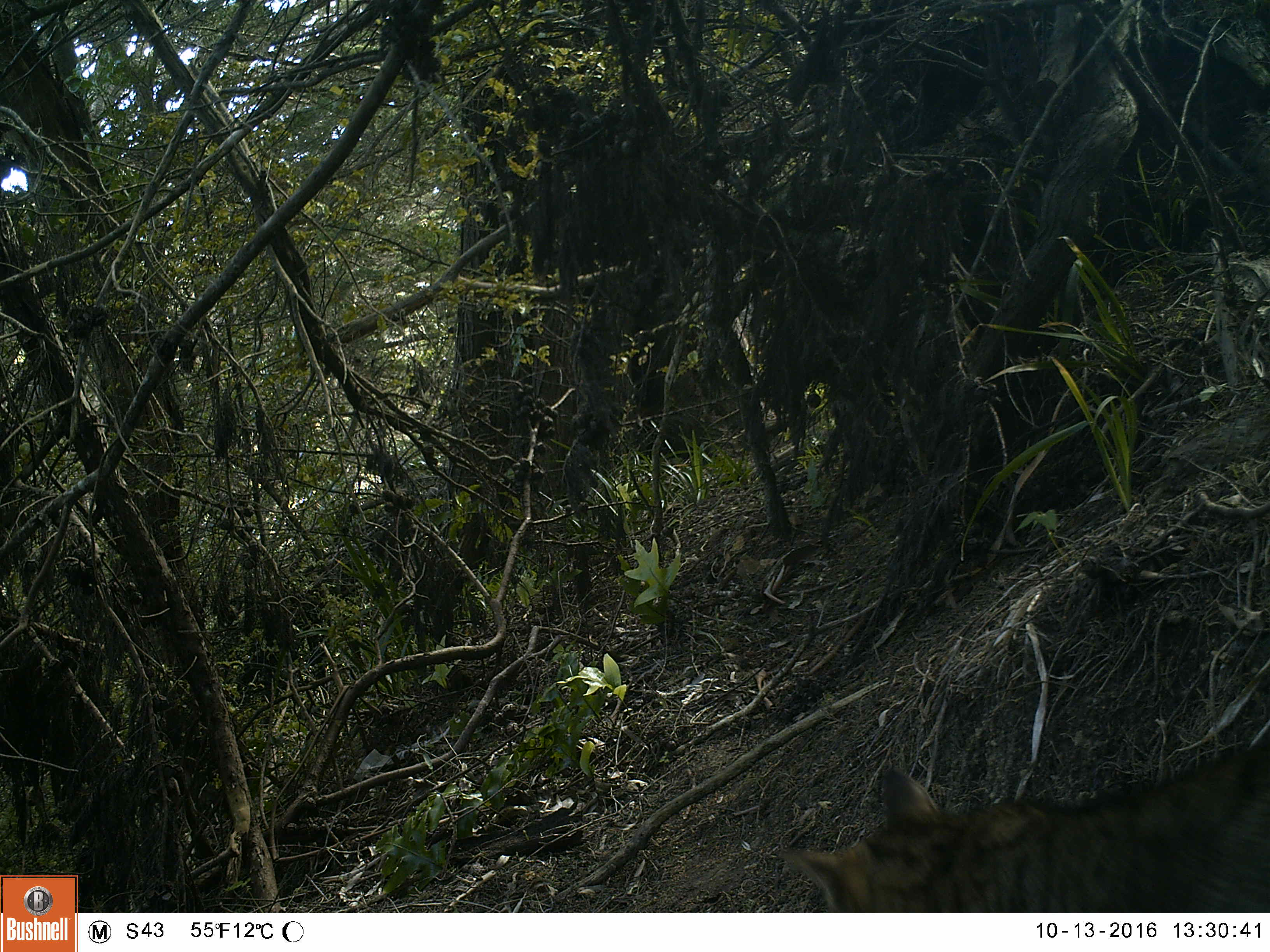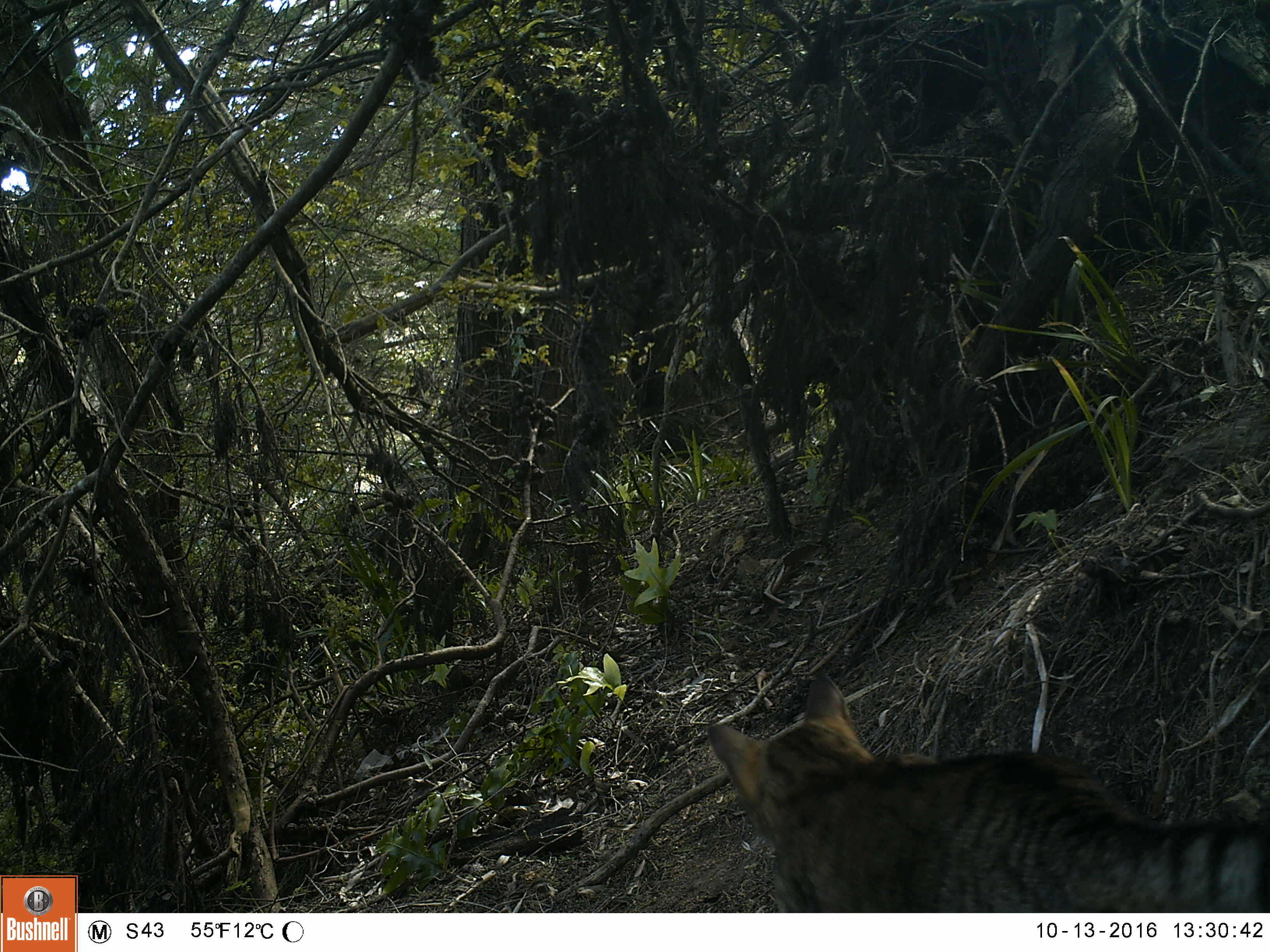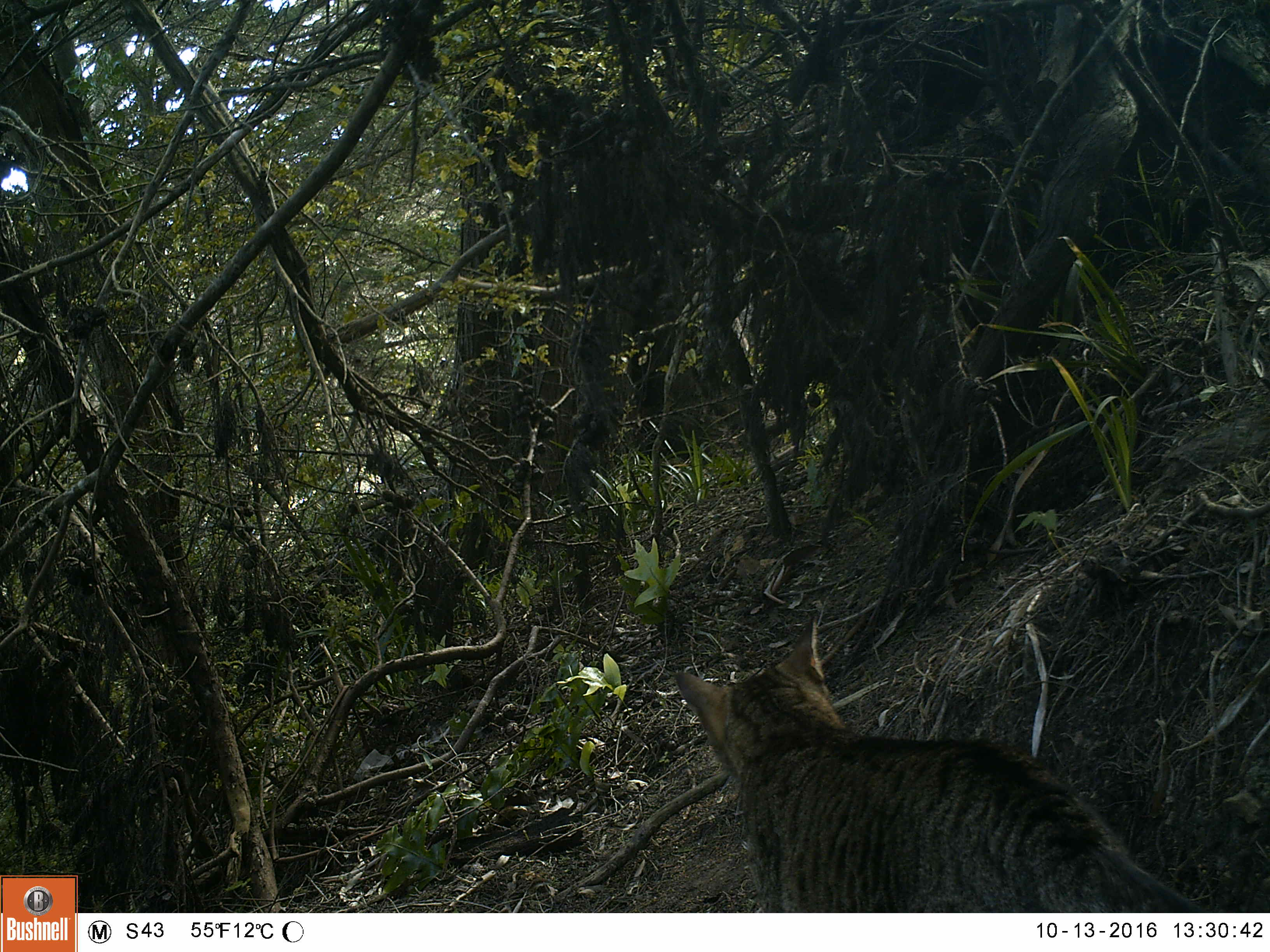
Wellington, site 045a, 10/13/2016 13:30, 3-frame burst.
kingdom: Animalia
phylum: Chordata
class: Mammalia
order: Carnivora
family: Felidae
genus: Felis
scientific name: Felis catus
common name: cat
Cat (Felis catus).